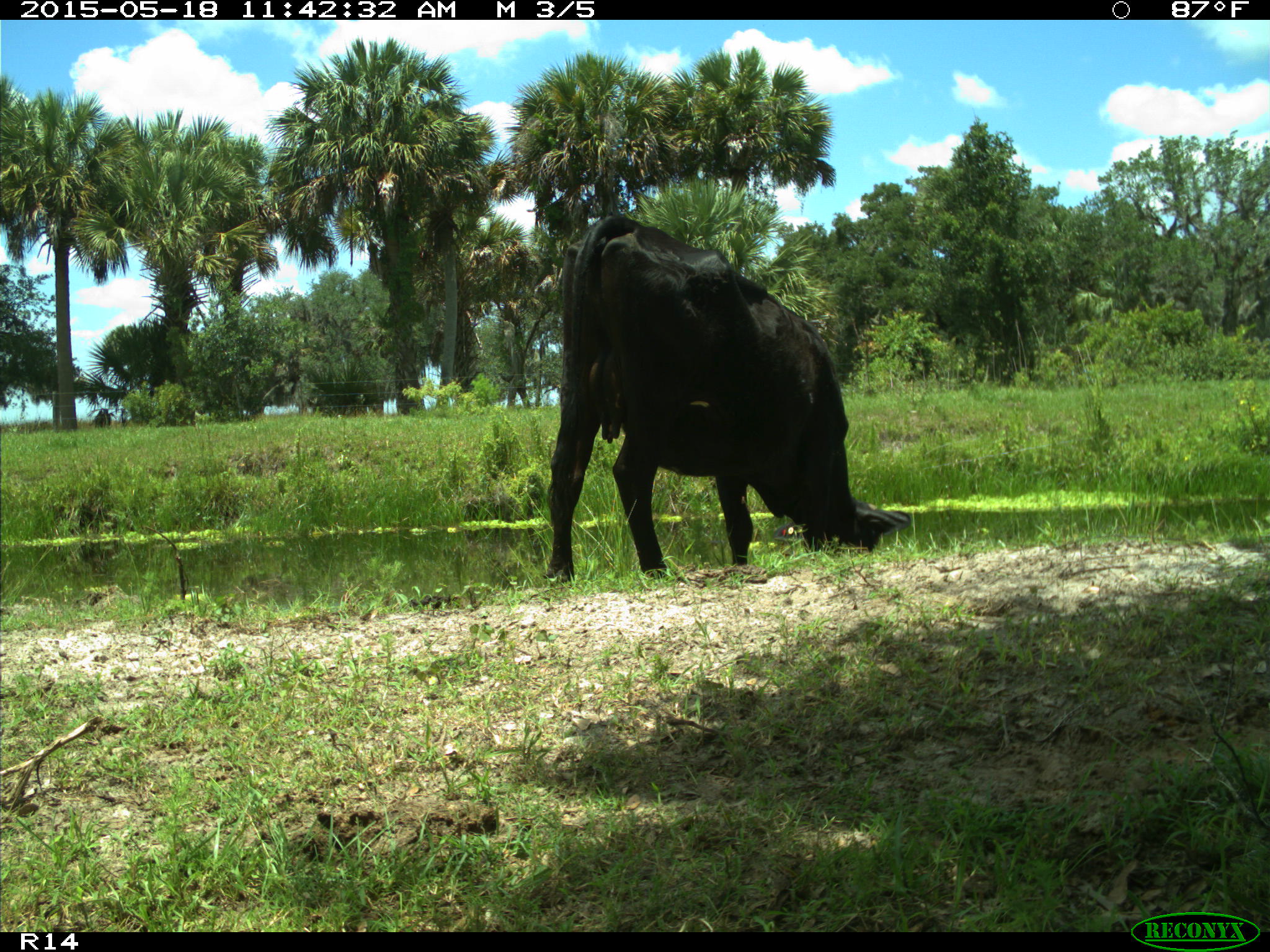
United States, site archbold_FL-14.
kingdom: Animalia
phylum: Chordata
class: Mammalia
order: Artiodactyla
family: Bovidae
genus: Bos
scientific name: Bos taurus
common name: domestic cow